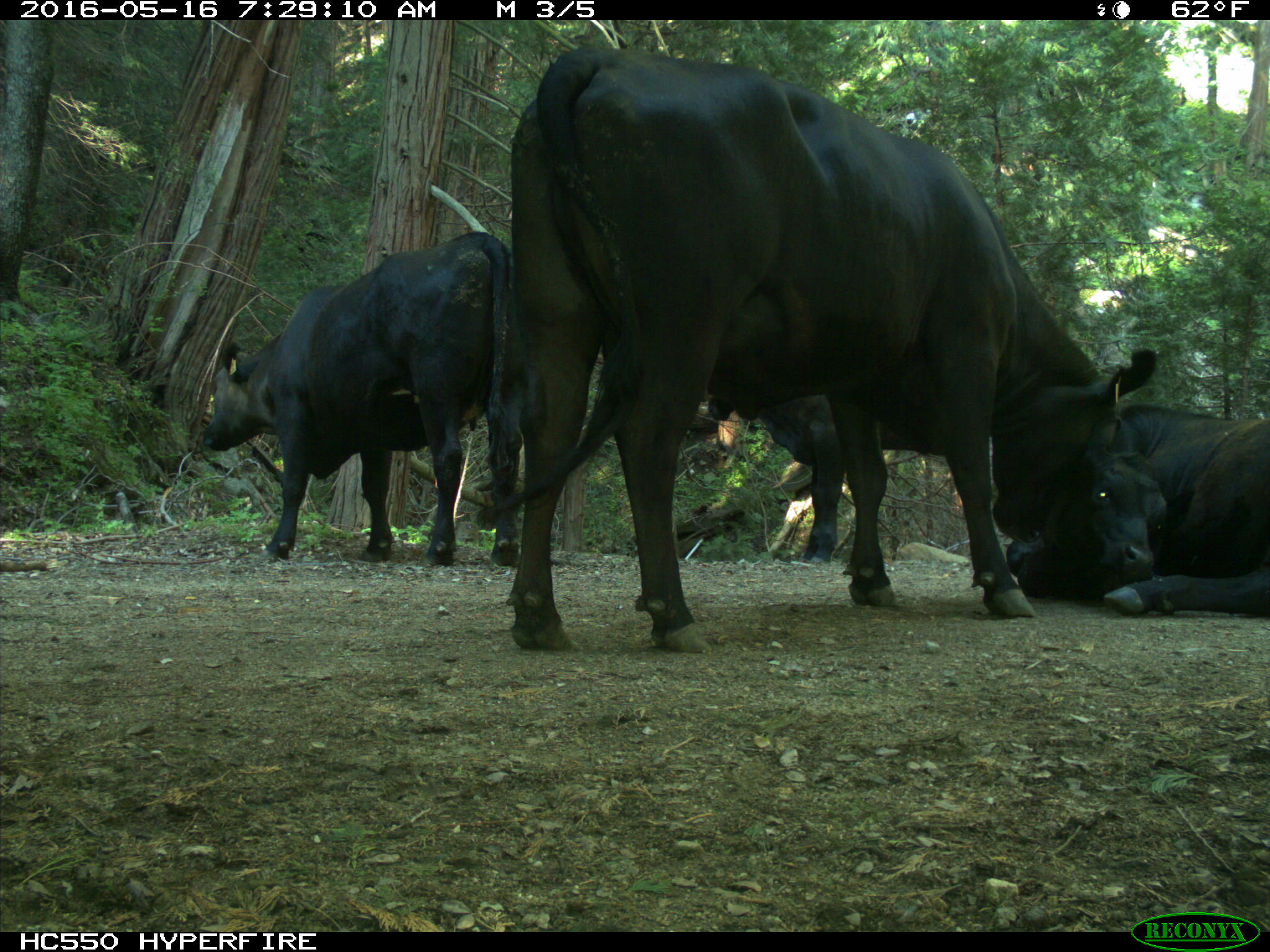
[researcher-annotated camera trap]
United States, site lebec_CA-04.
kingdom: Animalia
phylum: Chordata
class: Mammalia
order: Artiodactyla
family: Bovidae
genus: Bos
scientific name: Bos taurus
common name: domestic cow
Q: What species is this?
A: Bos taurus (domestic cow).